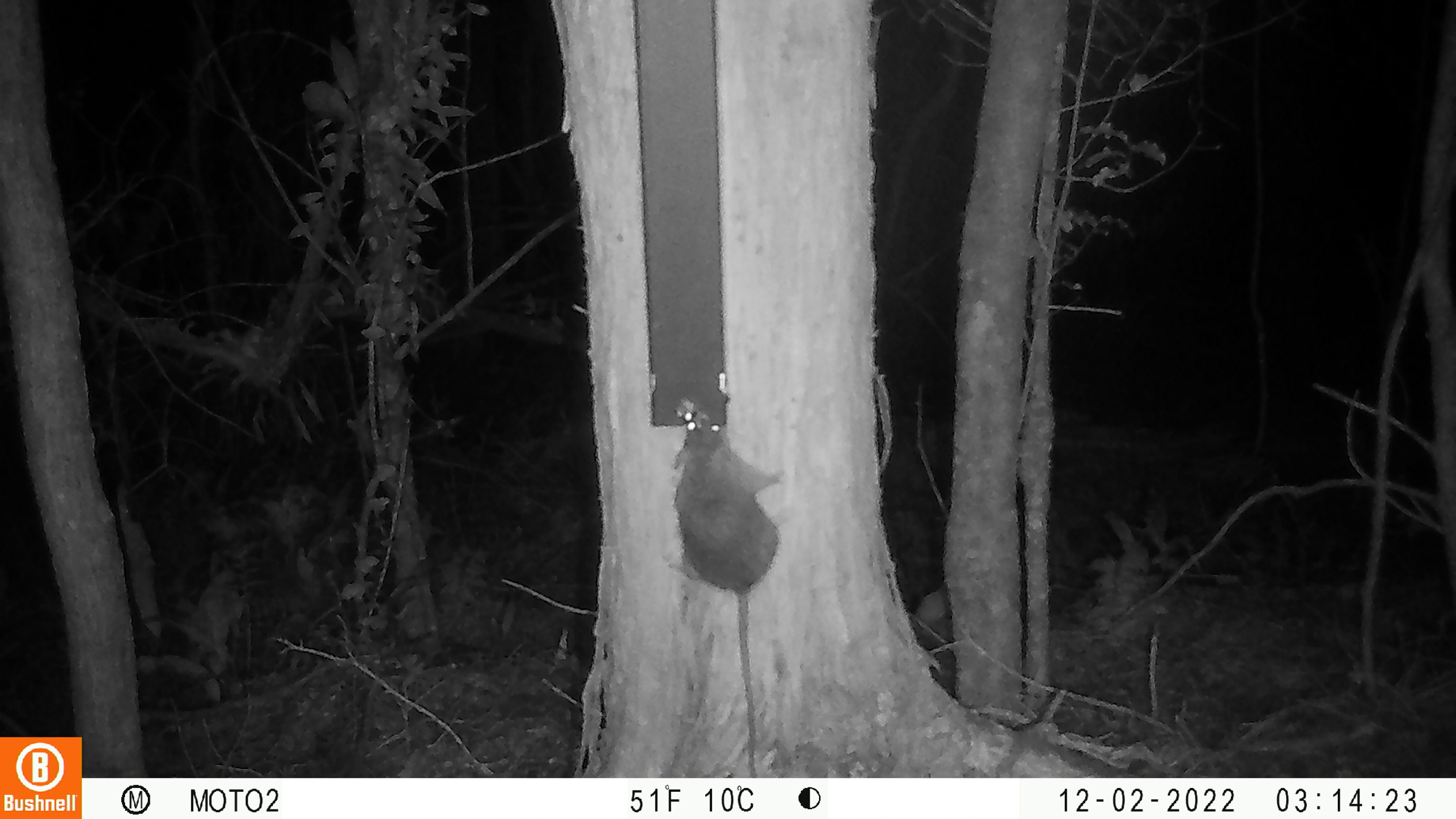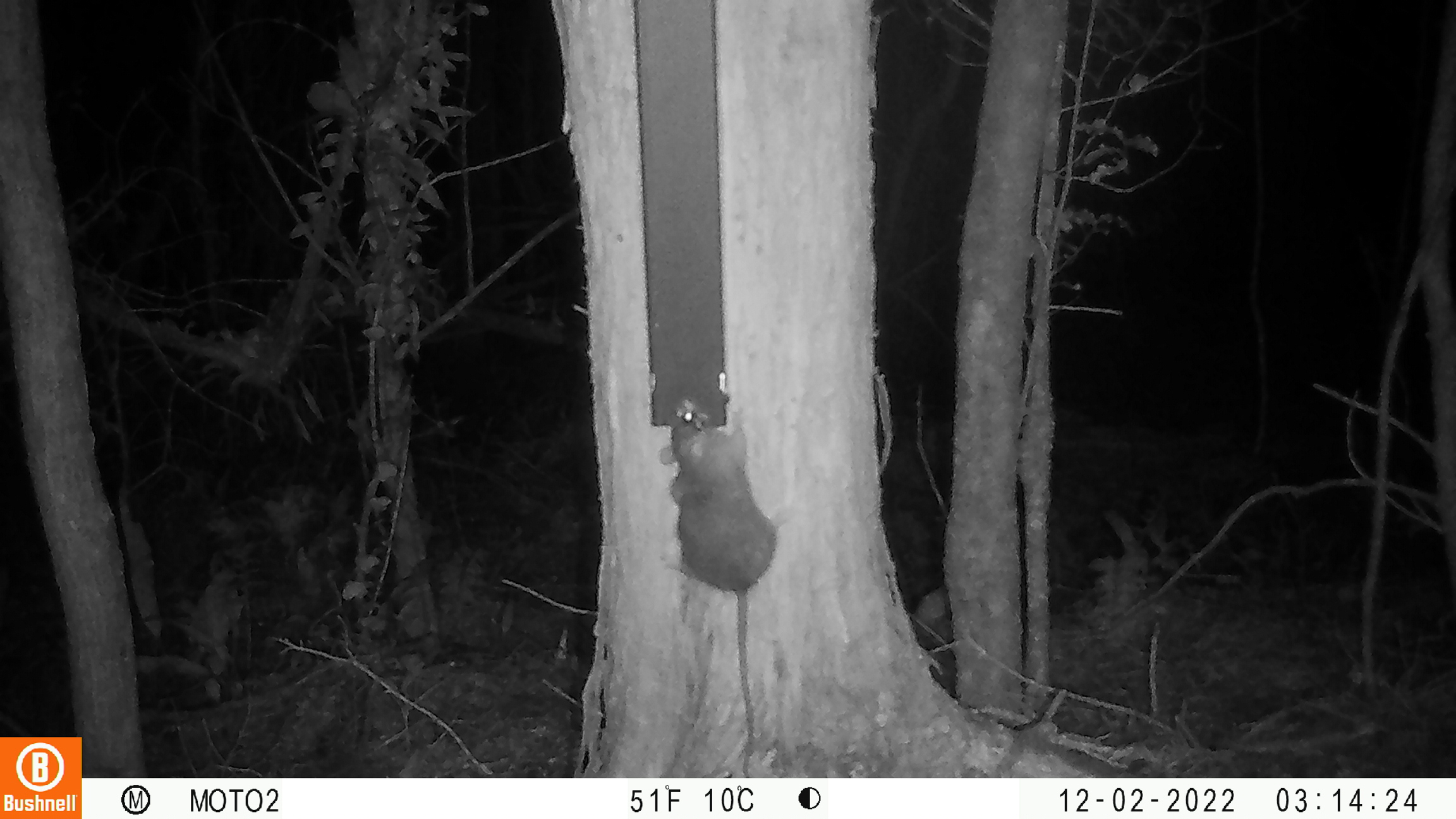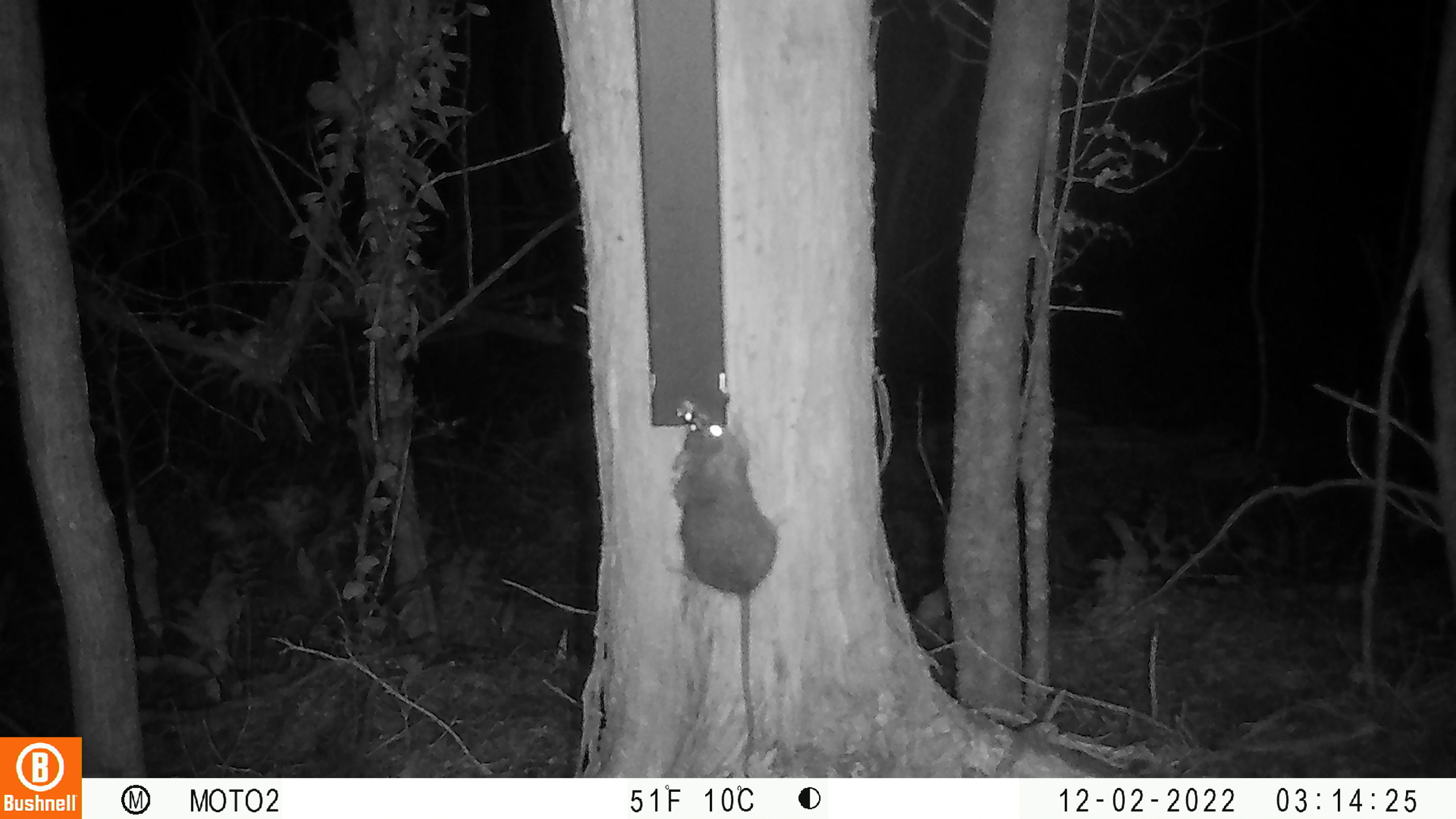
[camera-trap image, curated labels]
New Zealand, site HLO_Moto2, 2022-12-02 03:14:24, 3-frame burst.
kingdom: Animalia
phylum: Chordata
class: Mammalia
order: Rodentia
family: Muridae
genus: Rattus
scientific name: Rattus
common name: rat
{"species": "rat (Rattus)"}